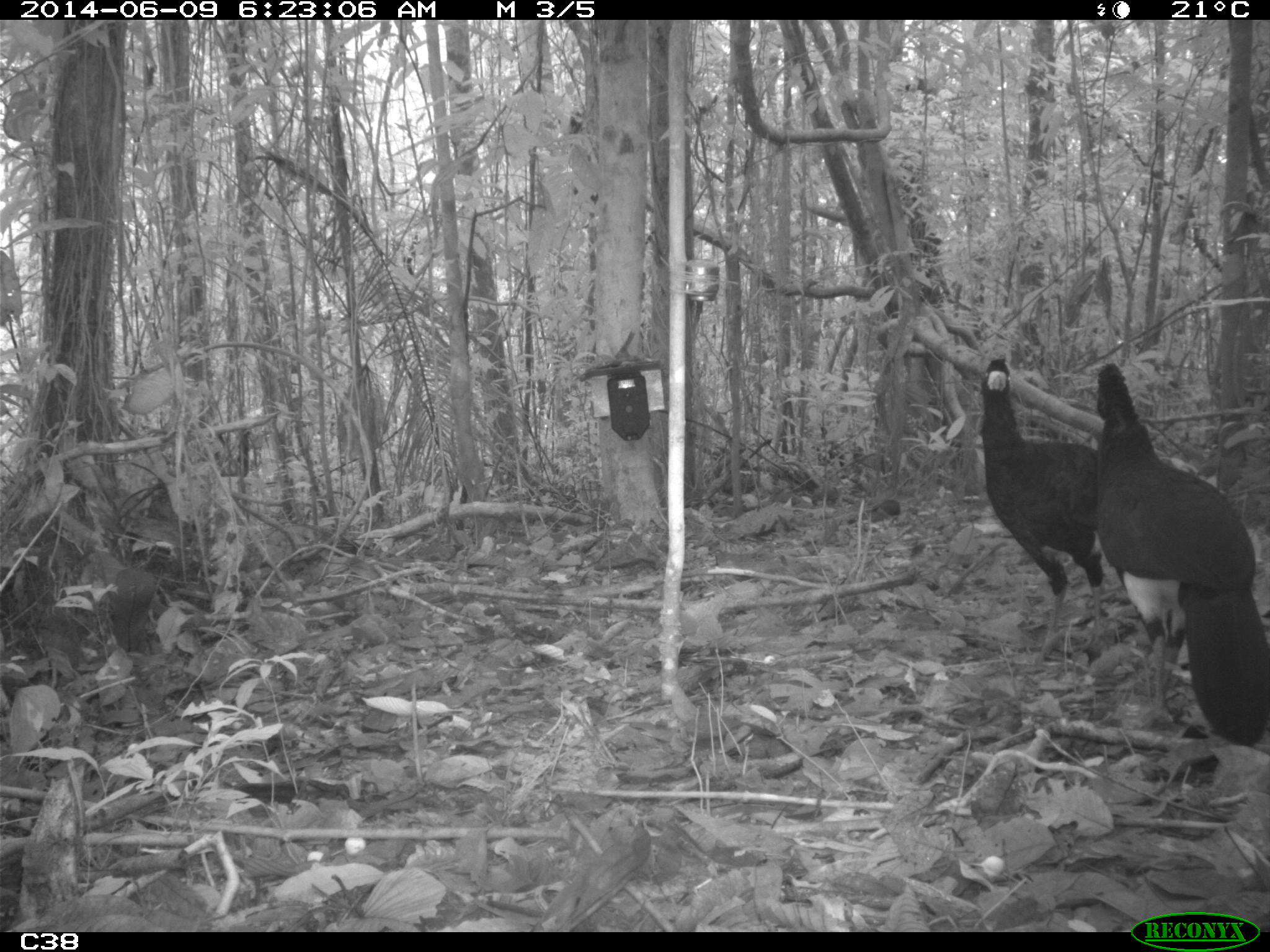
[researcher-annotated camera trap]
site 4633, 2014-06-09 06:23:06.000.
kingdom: Animalia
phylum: Chordata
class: Aves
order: Galliformes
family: Cracidae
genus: Crax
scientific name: Crax alector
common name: black curassow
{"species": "Crax alector (black curassow)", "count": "2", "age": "adult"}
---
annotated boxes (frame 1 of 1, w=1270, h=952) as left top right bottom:
crax alector: 1094 364 1269 747; 978 355 1194 663